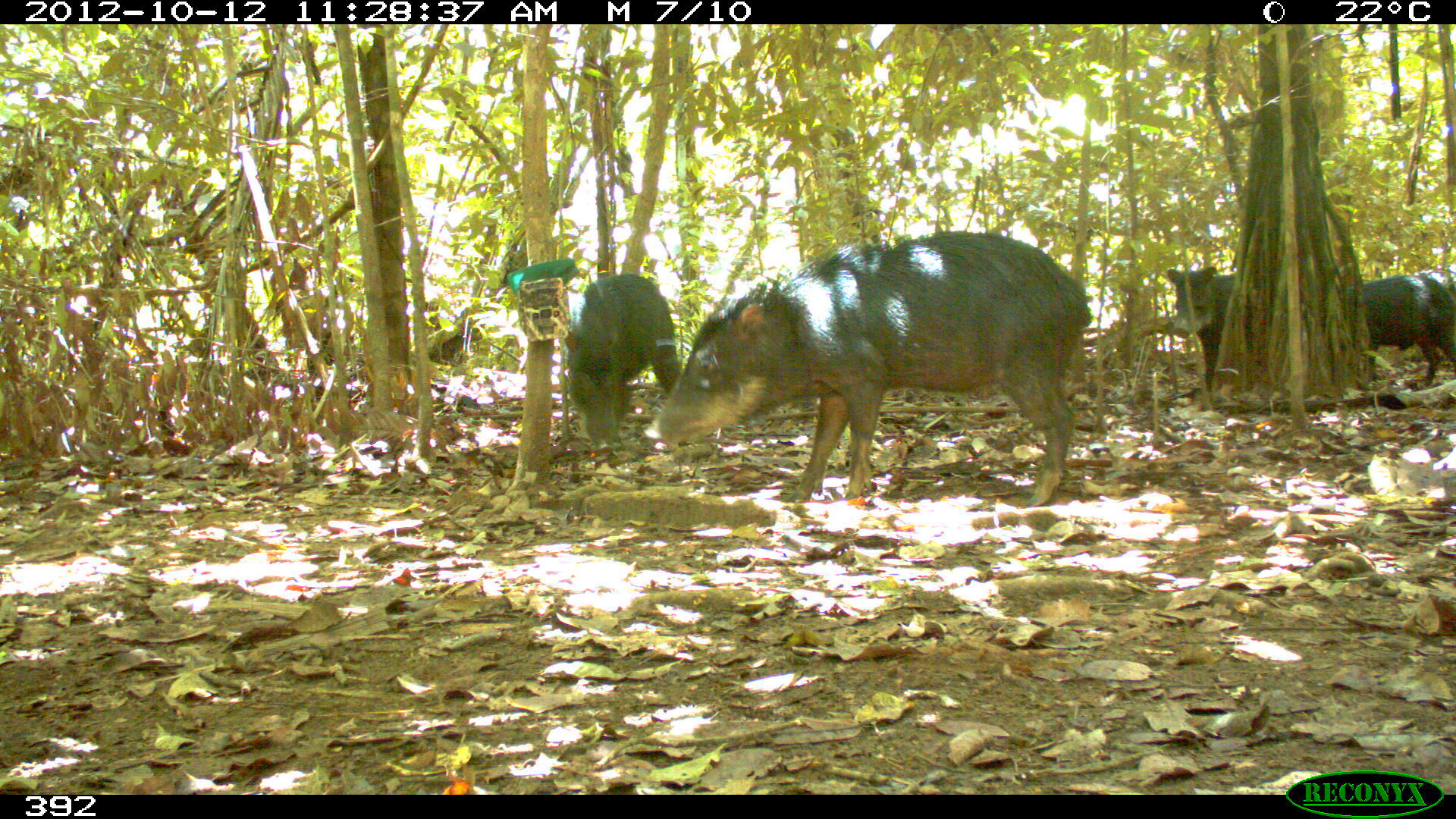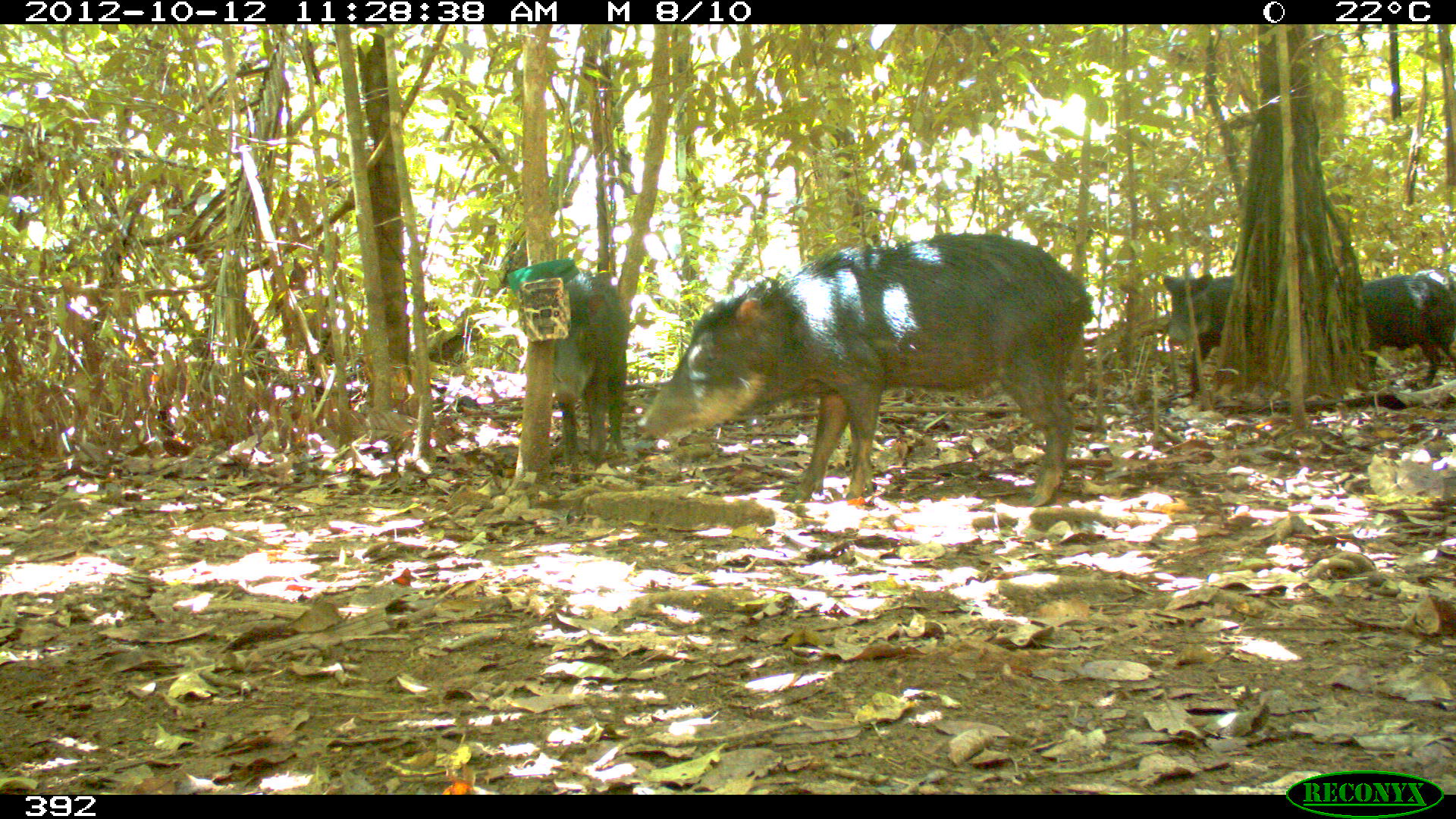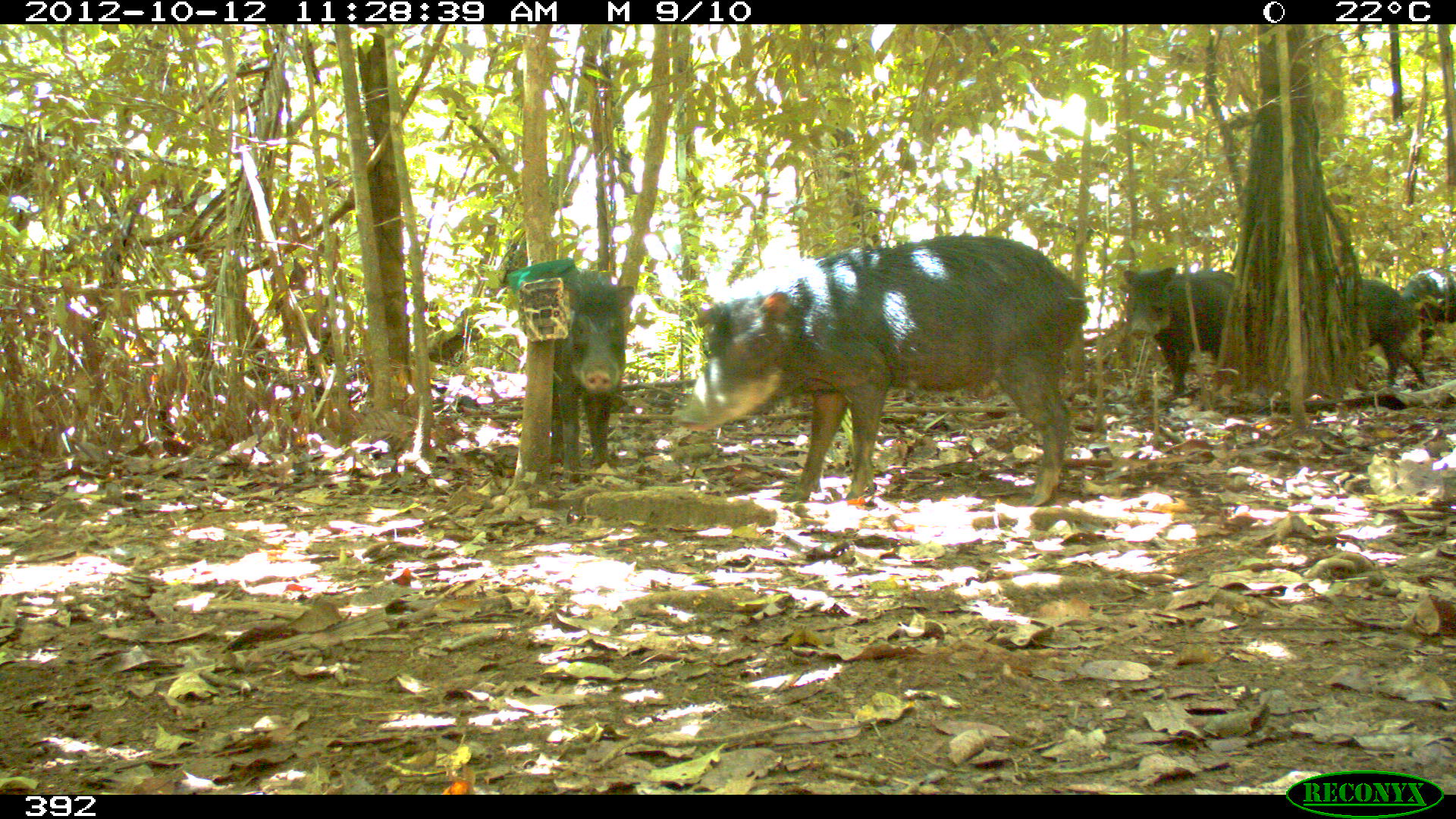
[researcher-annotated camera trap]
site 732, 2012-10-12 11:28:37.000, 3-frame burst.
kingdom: Animalia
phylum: Chordata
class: Mammalia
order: Artiodactyla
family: Tayassuidae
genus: Tayassu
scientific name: Tayassu pecari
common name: white-lipped peccary